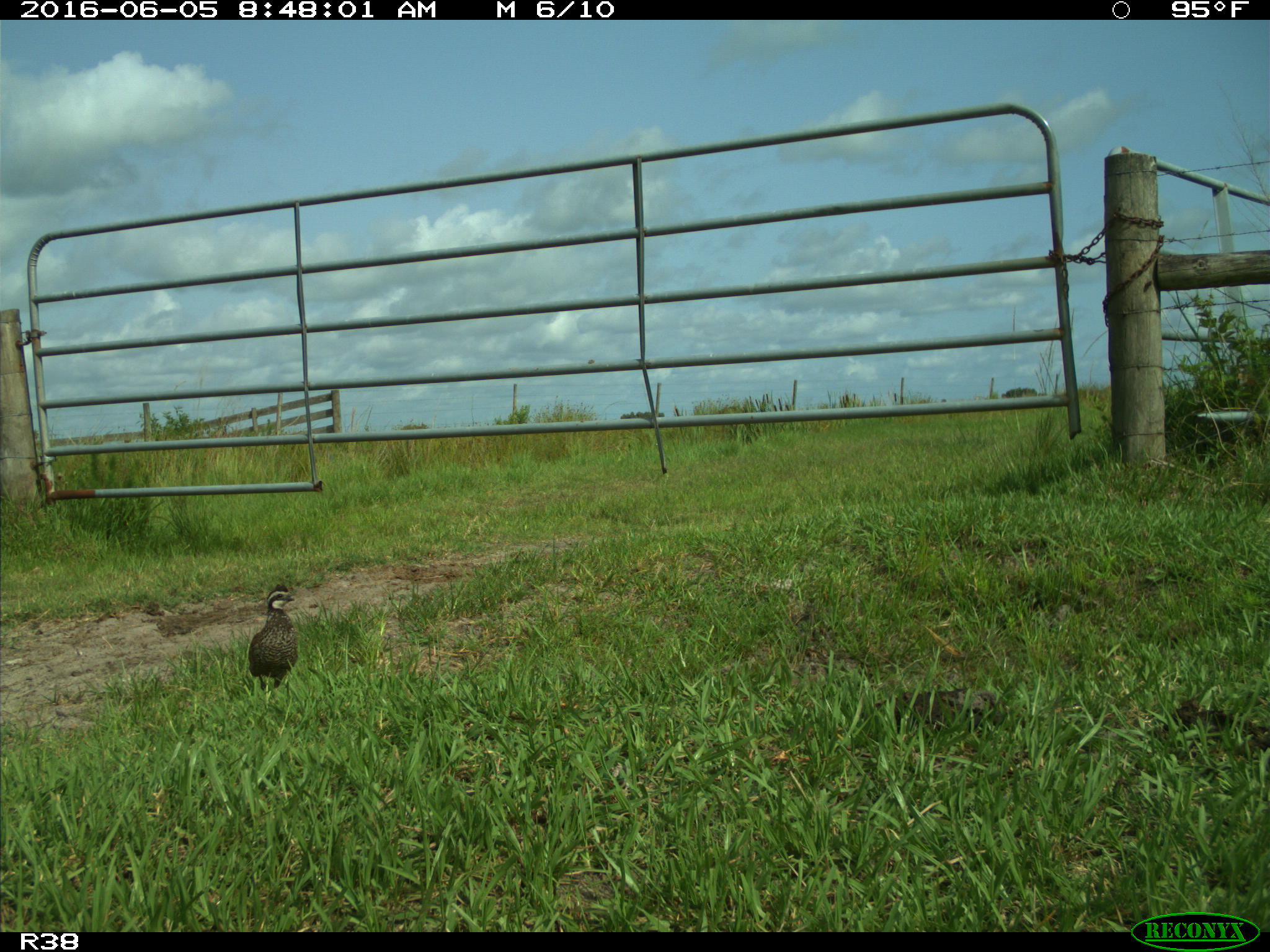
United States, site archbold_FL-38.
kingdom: Animalia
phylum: Chordata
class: Aves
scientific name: Aves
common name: birds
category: unidentified bird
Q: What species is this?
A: Unidentified bird (birds) (Aves).